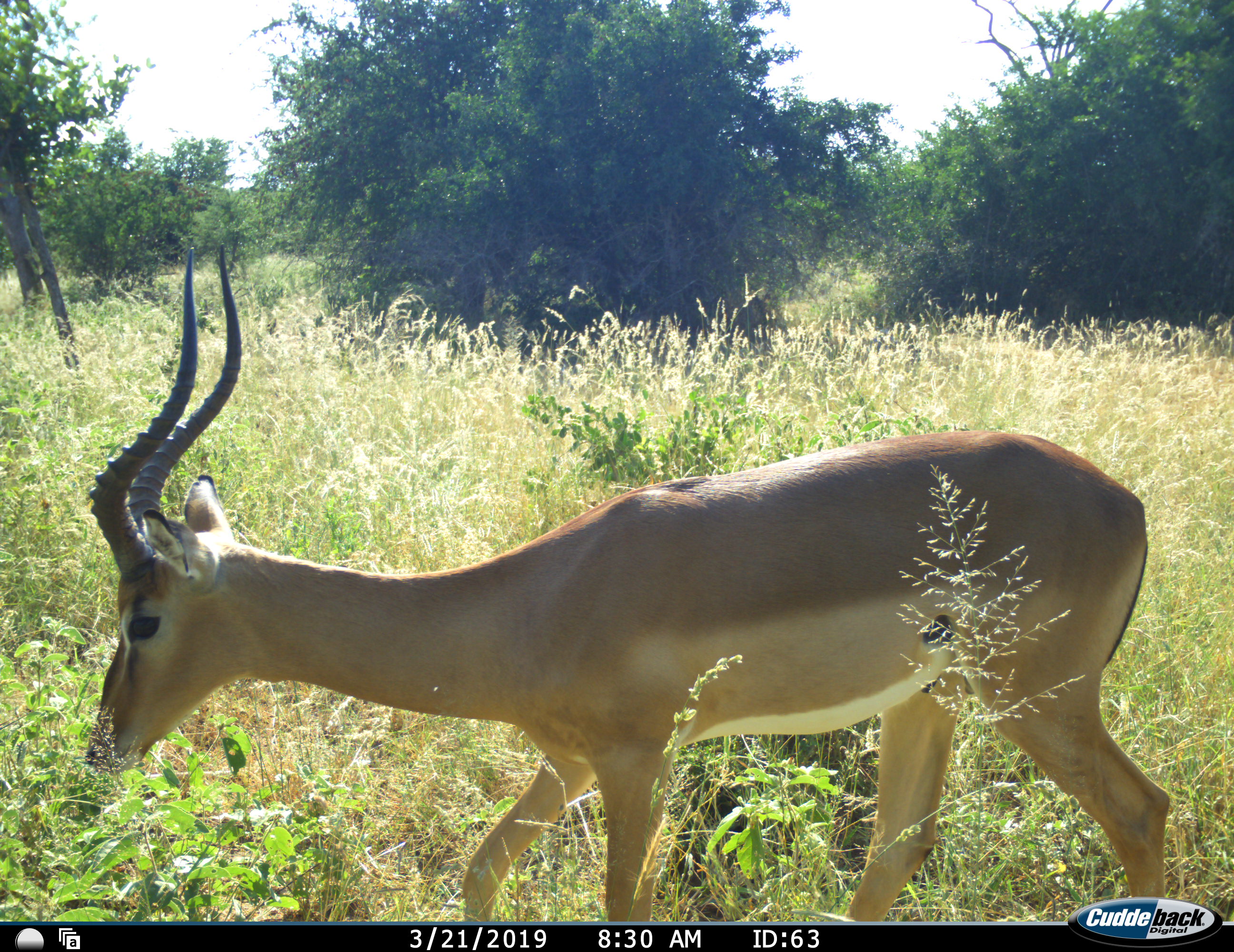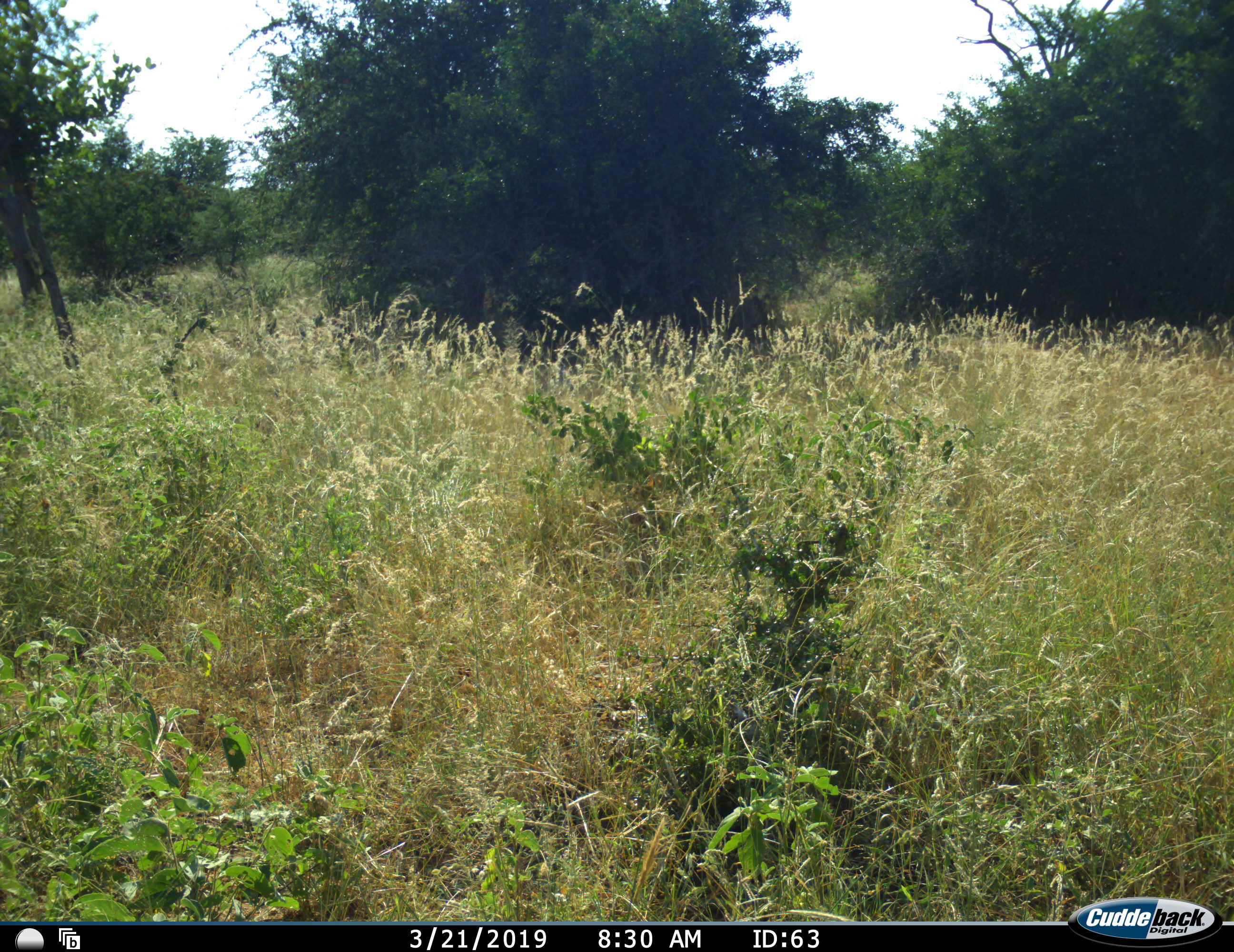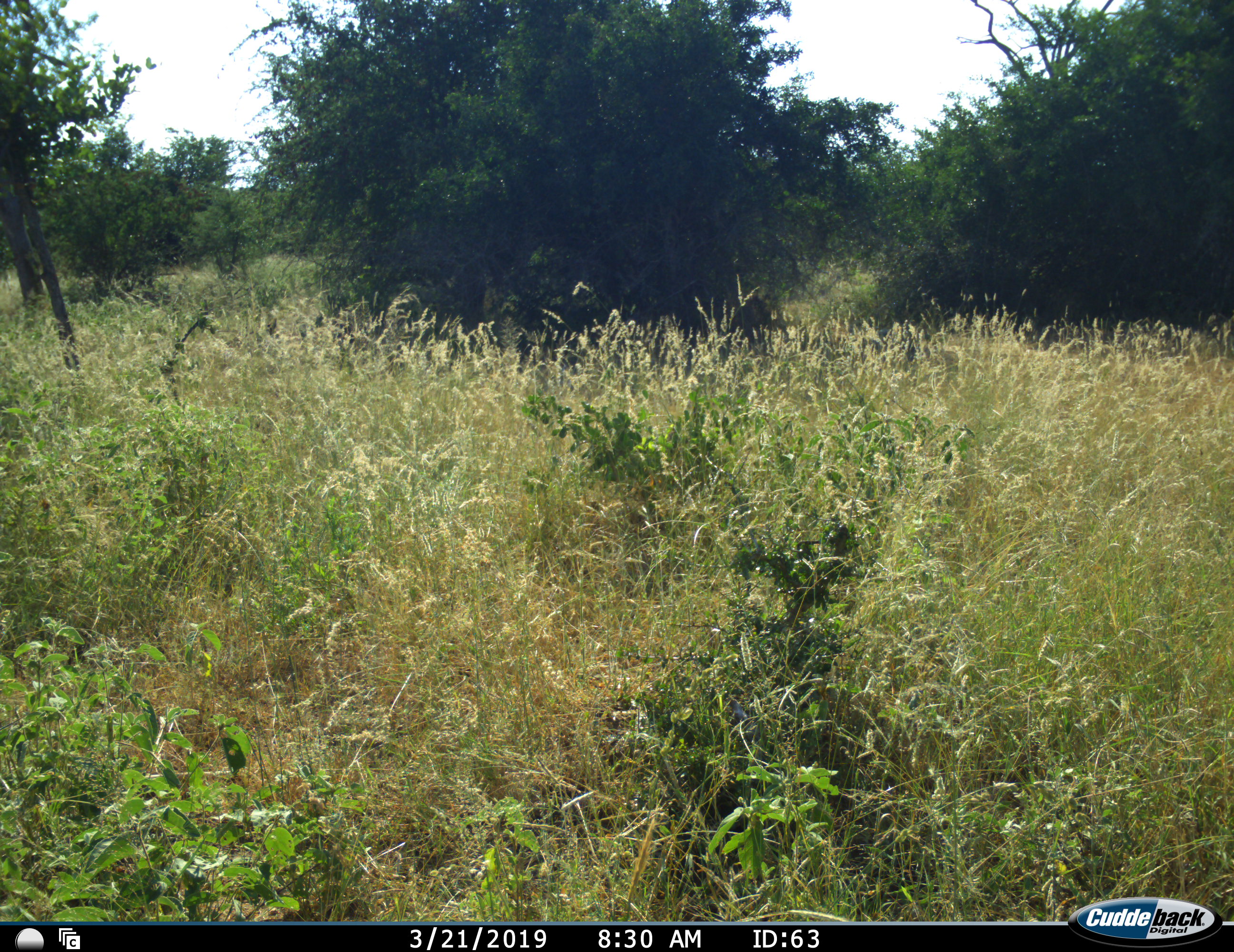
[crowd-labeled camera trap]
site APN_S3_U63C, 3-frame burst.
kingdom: Animalia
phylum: Chordata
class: Mammalia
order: Artiodactyla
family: Bovidae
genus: Aepyceros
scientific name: Aepyceros melampus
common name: impala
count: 1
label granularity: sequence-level